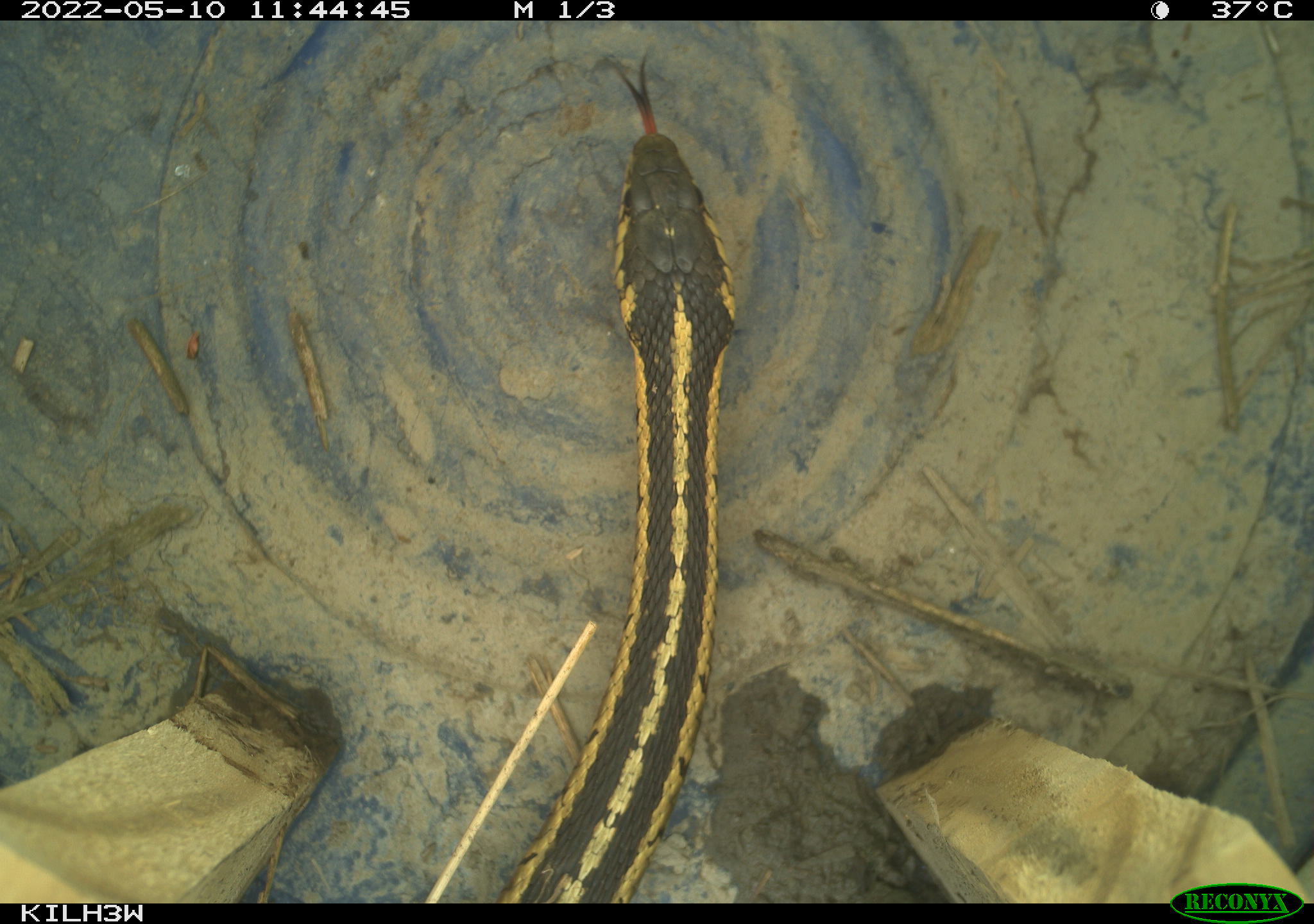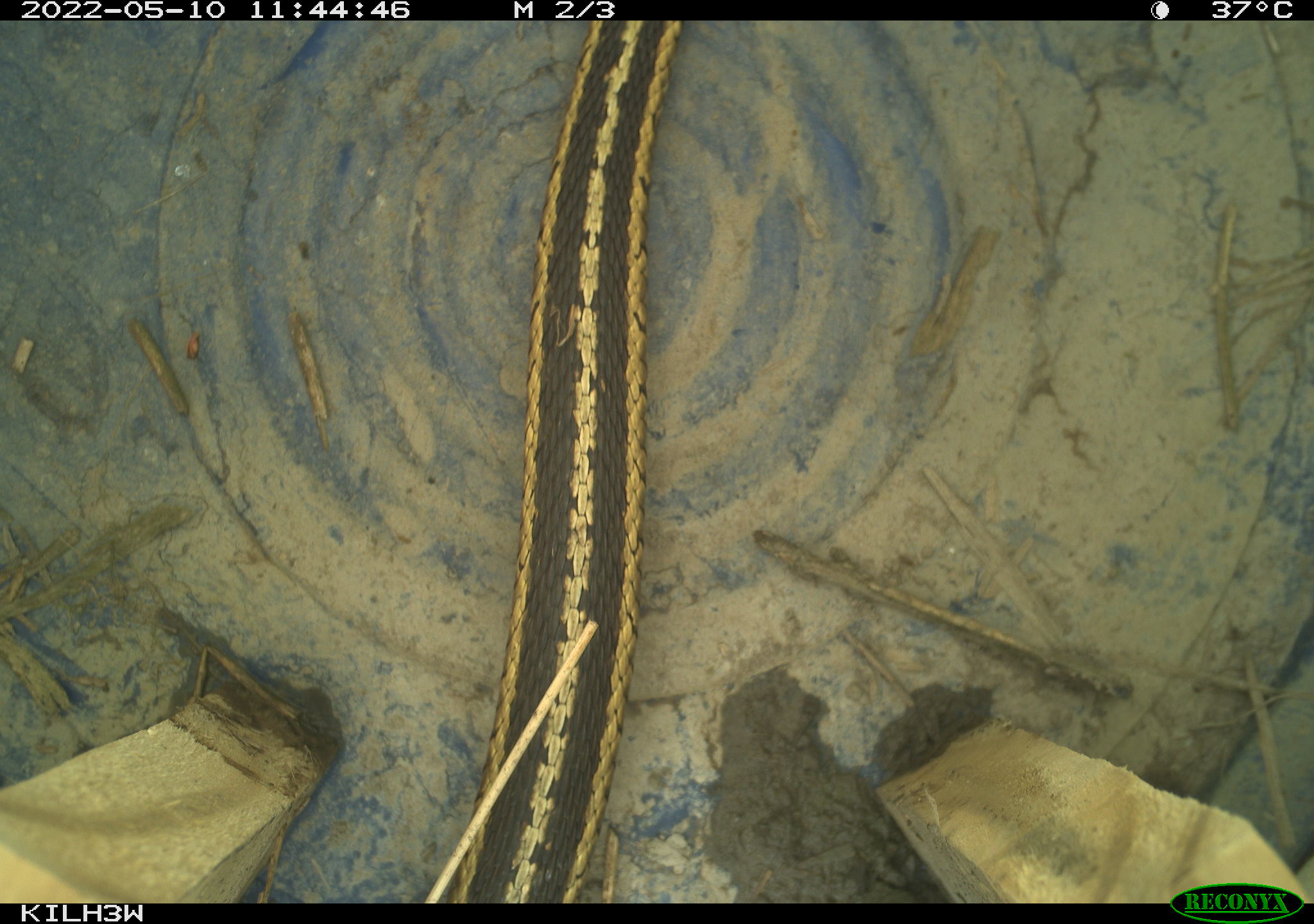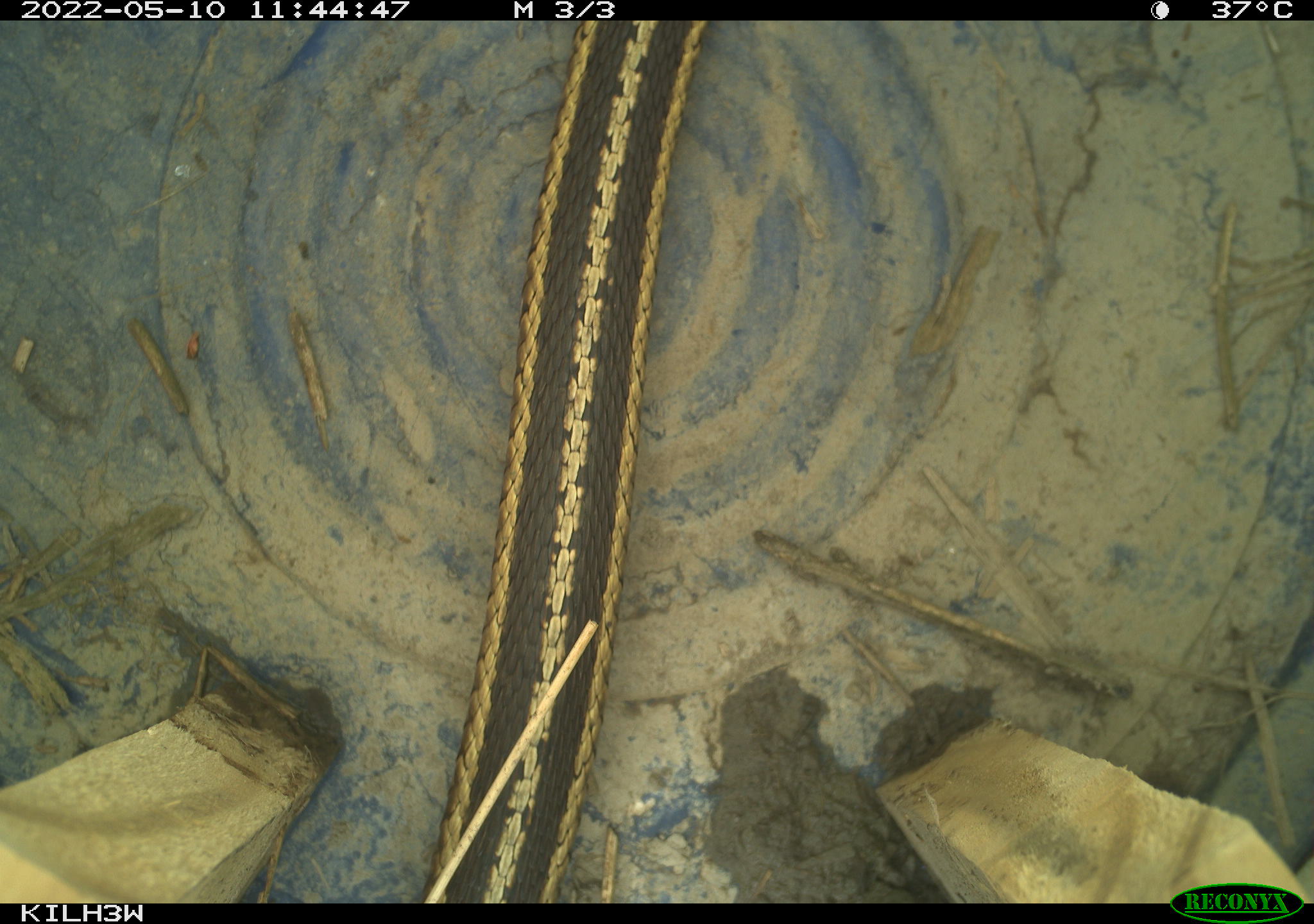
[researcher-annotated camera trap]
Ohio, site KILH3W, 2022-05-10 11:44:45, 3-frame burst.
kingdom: Animalia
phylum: Chordata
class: Reptilia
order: Squamata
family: Colubridae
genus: Thamnophis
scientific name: Thamnophis sirtalis sirtalis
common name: eastern gartersnake